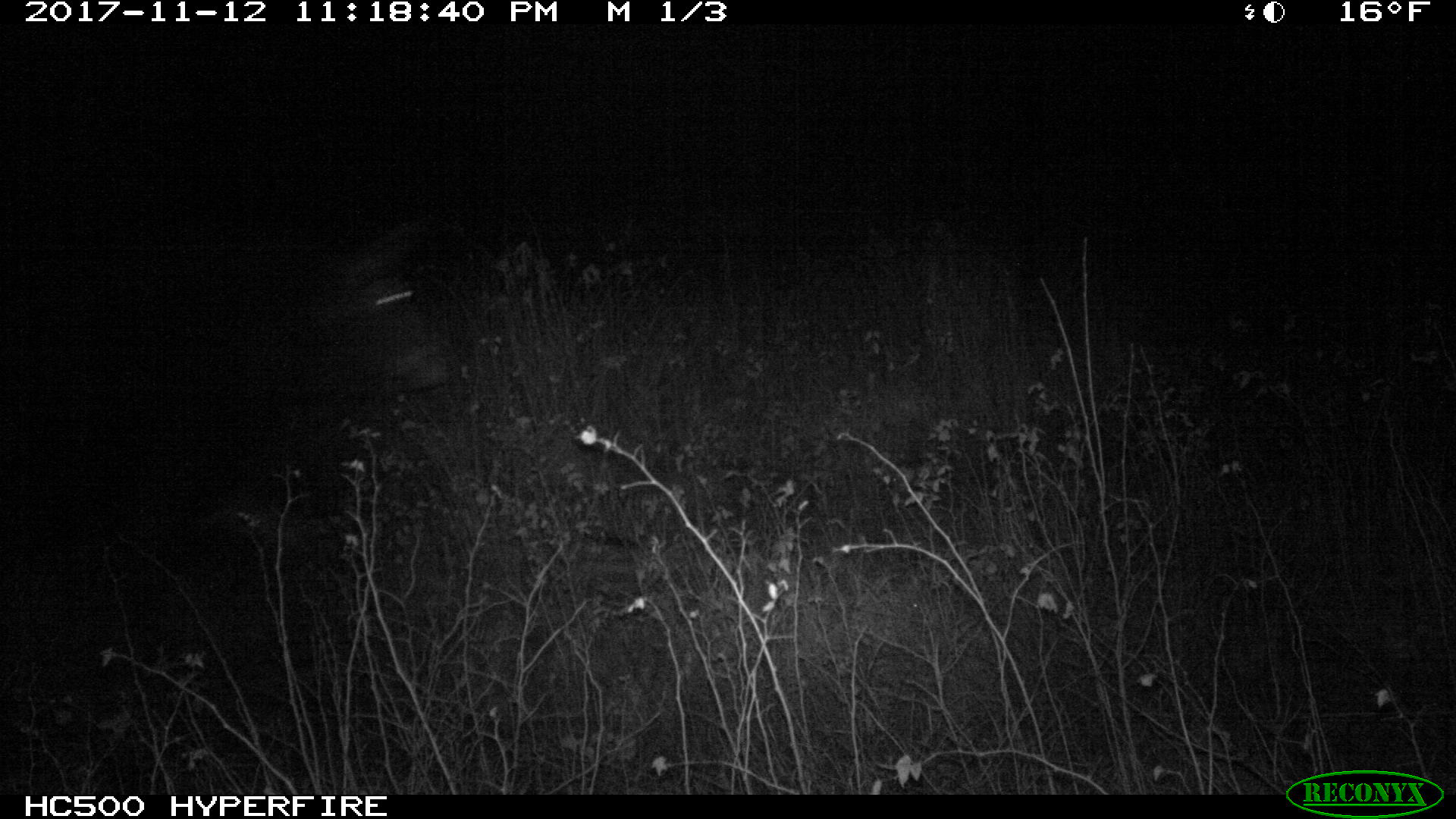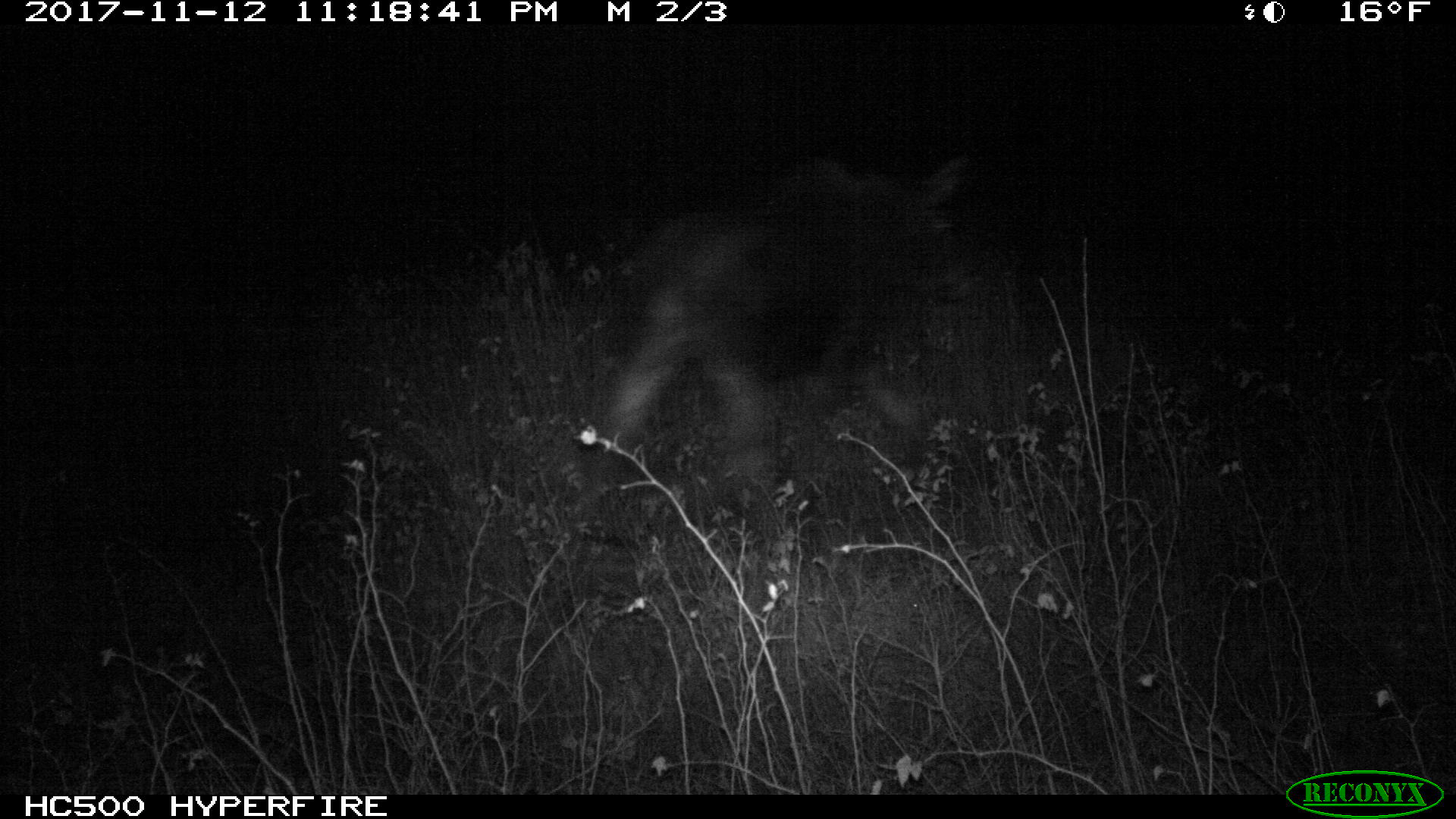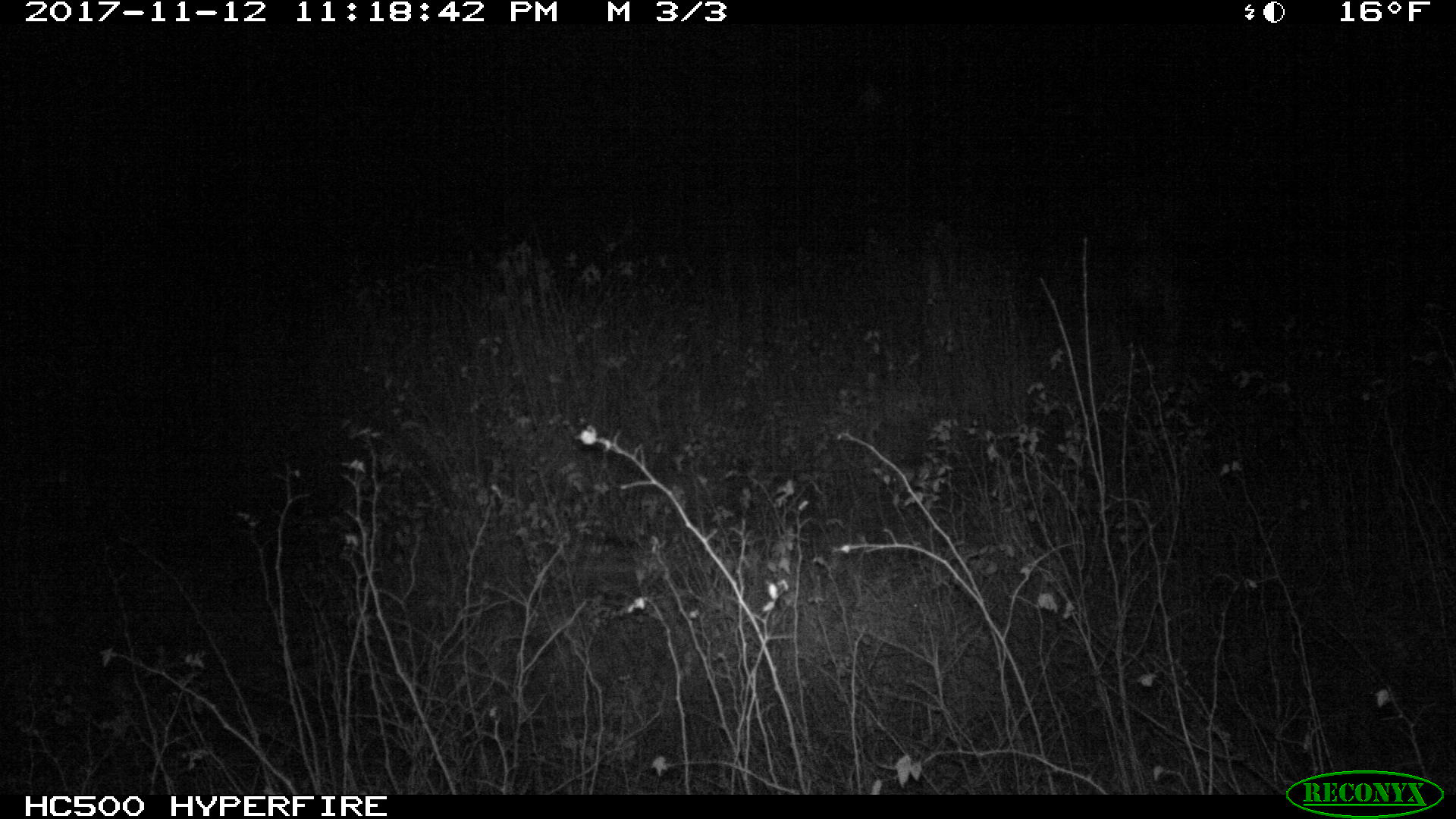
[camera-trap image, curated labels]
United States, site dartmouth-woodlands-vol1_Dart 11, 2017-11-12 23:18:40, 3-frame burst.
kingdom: Animalia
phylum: Chordata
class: Mammalia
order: Artiodactyla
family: Cervidae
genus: Alces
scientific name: Alces alces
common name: moose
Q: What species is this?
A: Moose (Alces alces).